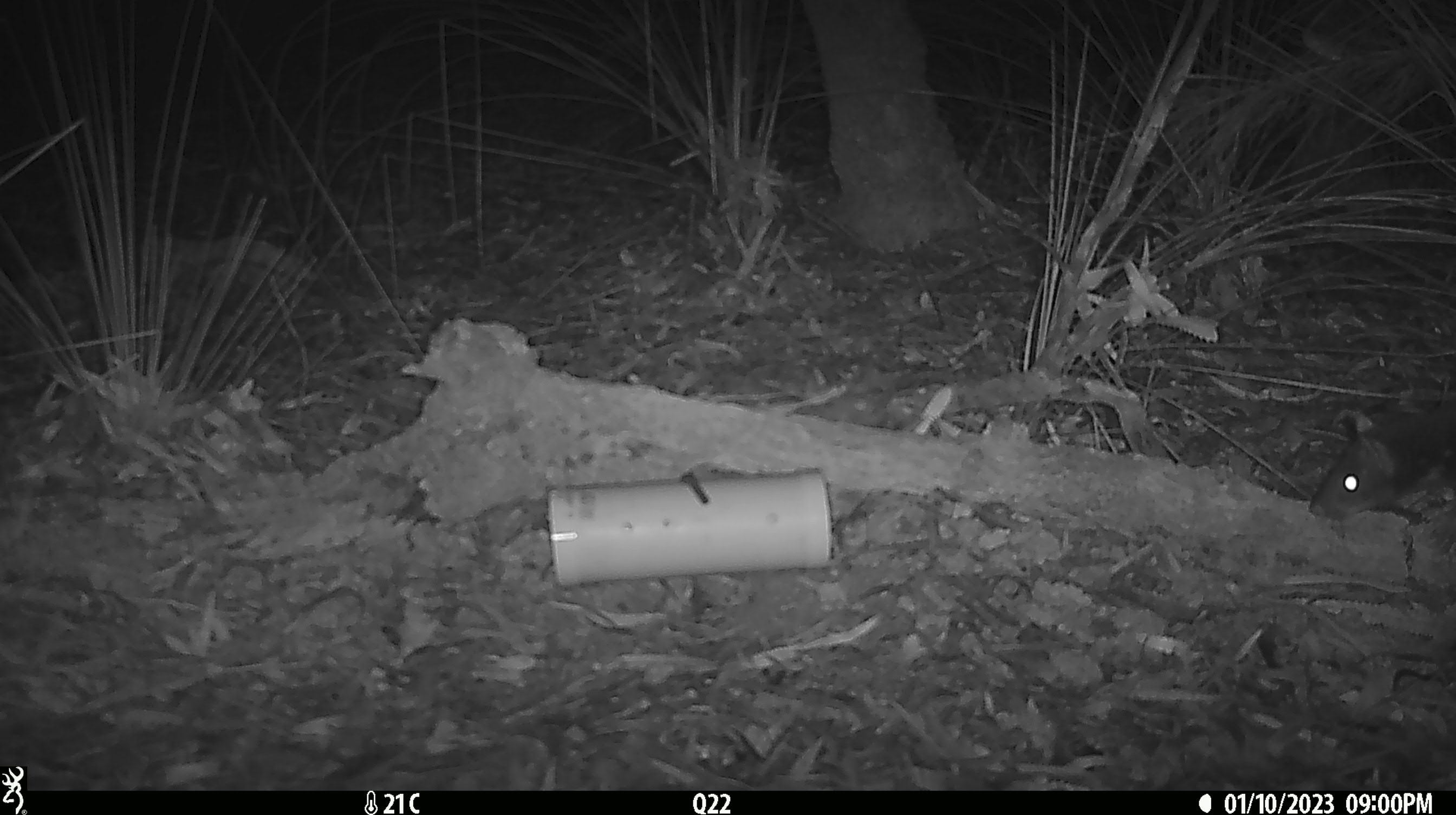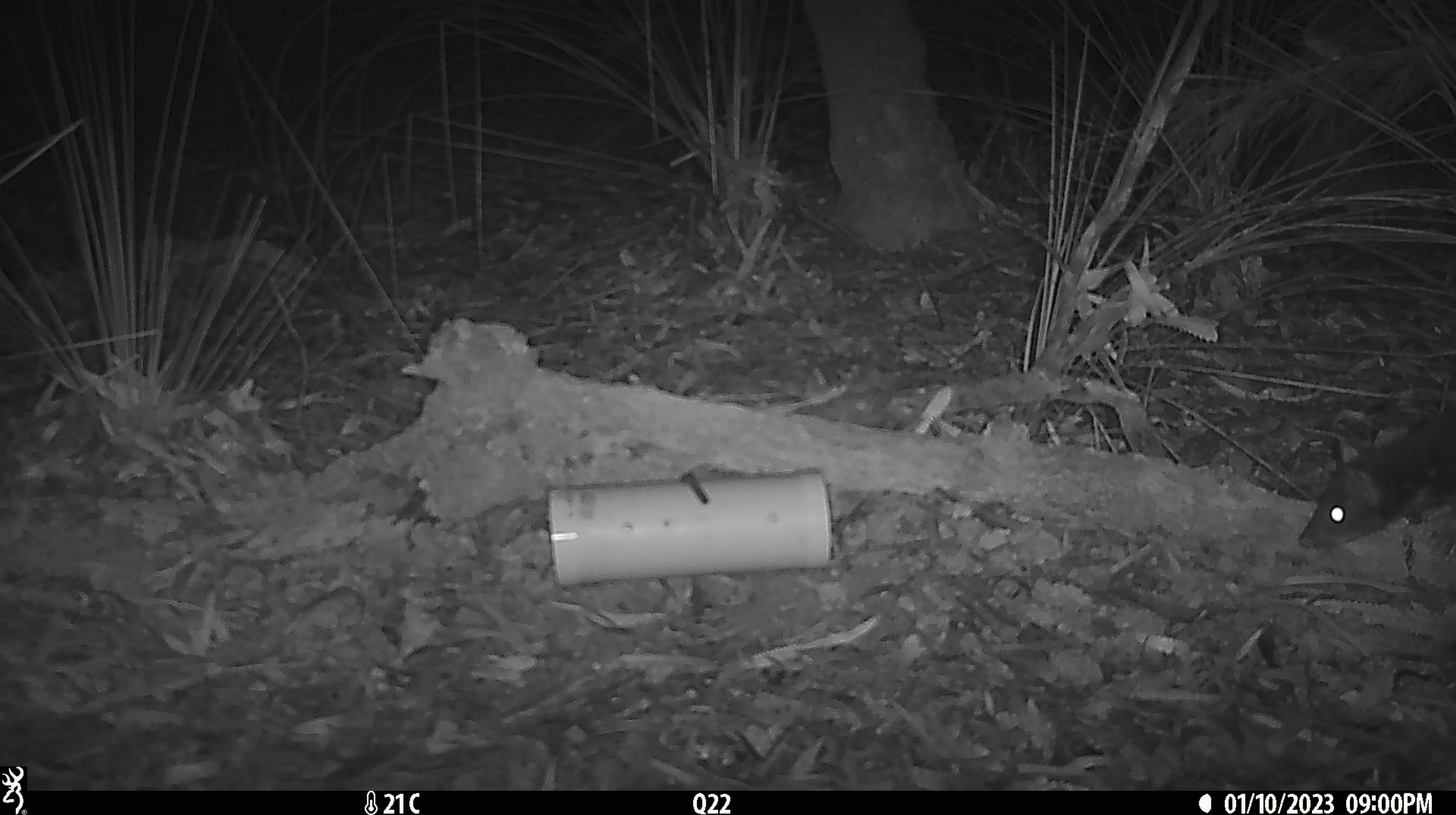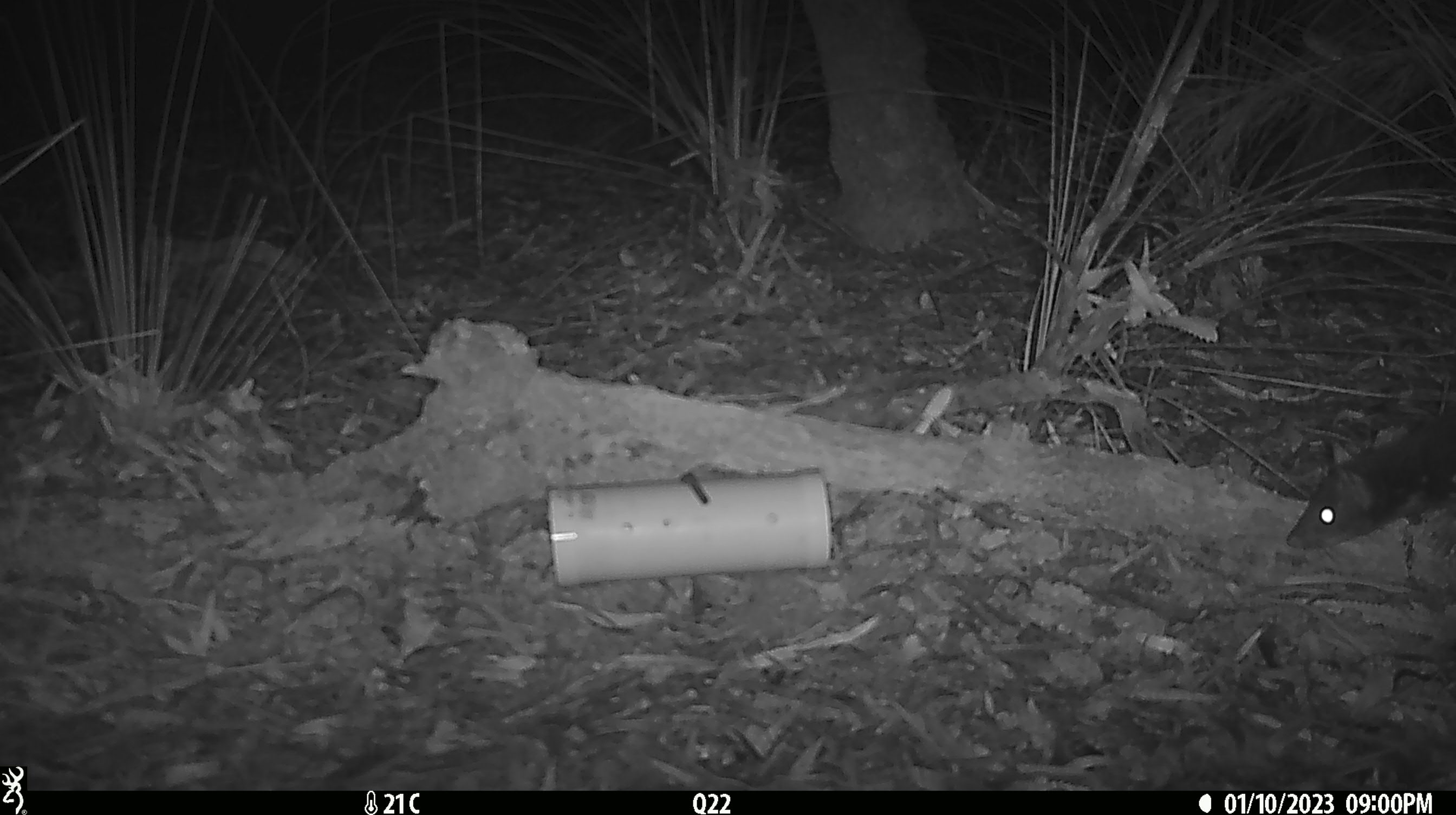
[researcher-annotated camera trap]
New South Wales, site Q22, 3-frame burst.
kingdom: Animalia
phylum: Chordata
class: Mammalia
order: Dasyuromorphia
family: Dasyuridae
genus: Dasyurus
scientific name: Dasyurus maculatus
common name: spotted-tailed quoll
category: quoll